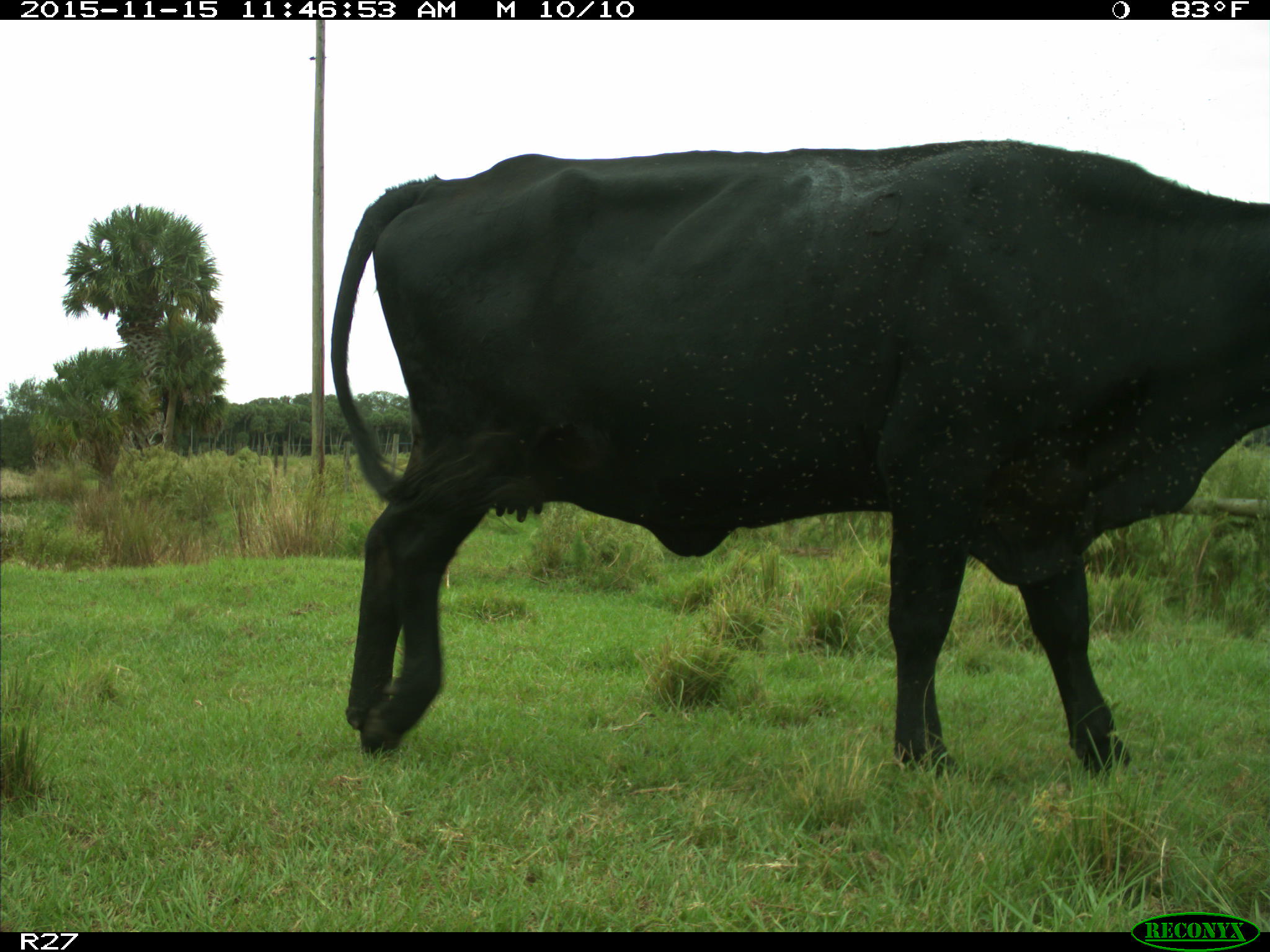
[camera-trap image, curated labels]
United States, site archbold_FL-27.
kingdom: Animalia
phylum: Chordata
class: Mammalia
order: Artiodactyla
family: Bovidae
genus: Bos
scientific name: Bos taurus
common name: domestic cow